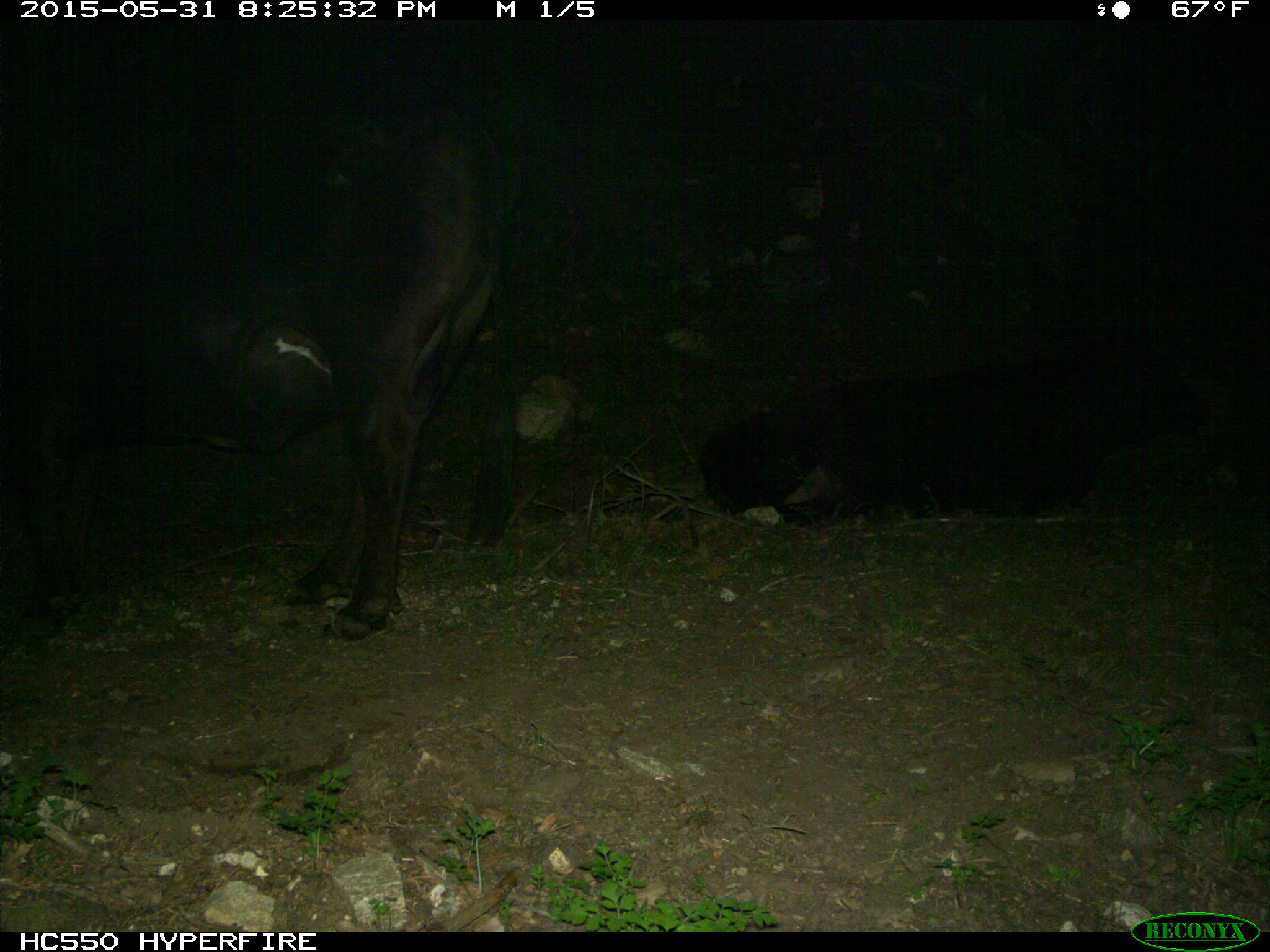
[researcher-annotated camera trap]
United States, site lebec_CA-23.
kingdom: Animalia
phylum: Chordata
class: Mammalia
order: Artiodactyla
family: Bovidae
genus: Bos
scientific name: Bos taurus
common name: domestic cow